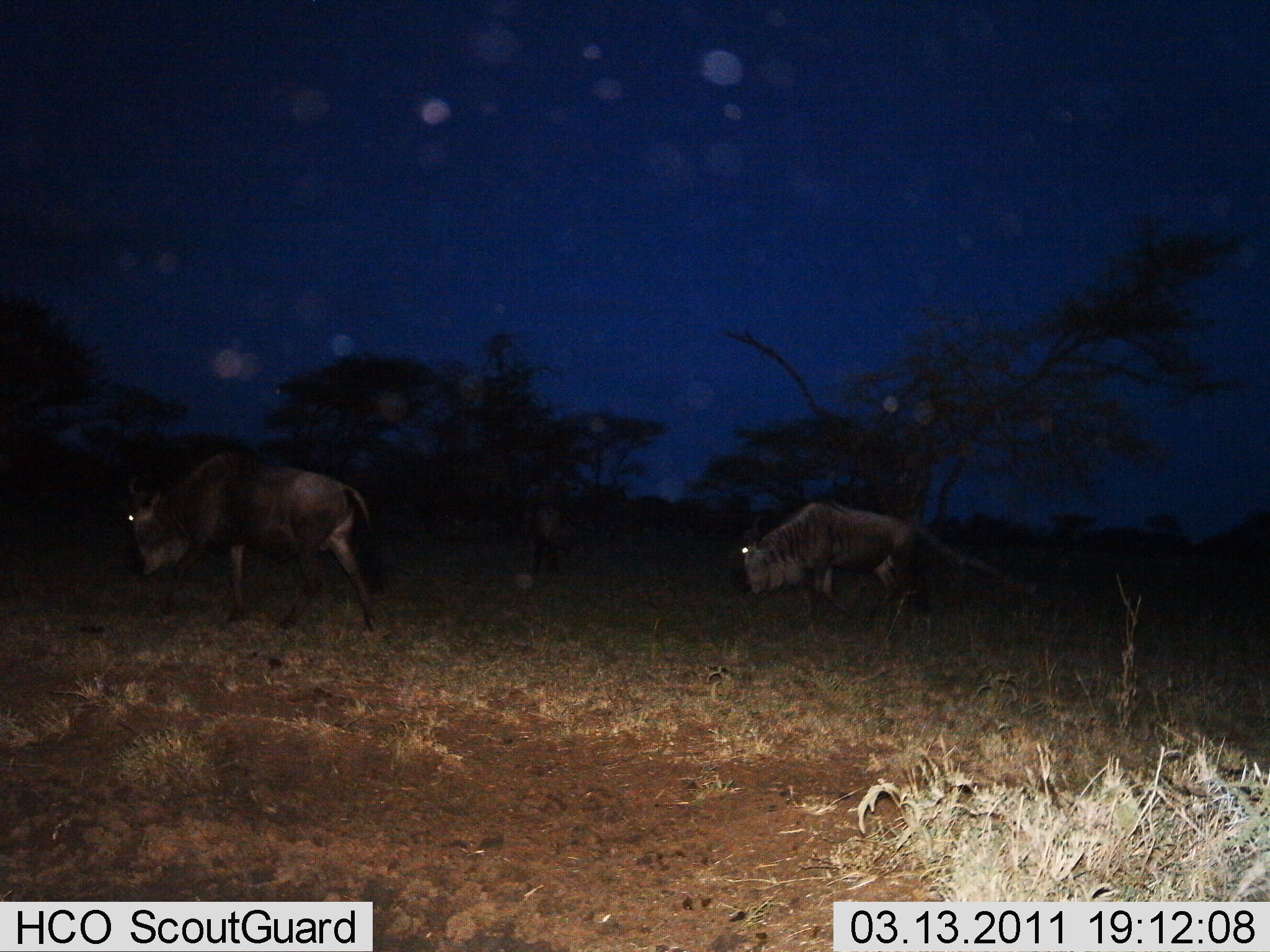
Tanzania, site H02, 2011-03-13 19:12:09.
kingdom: Animalia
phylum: Chordata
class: Mammalia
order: Artiodactyla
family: Bovidae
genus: Connochaetes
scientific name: Connochaetes taurinus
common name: blue wildebeest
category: wildebeest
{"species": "wildebeest (blue wildebeest) (Connochaetes taurinus)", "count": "2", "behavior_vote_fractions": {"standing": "20%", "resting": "0%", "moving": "60%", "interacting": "0%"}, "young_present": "0%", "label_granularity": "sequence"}